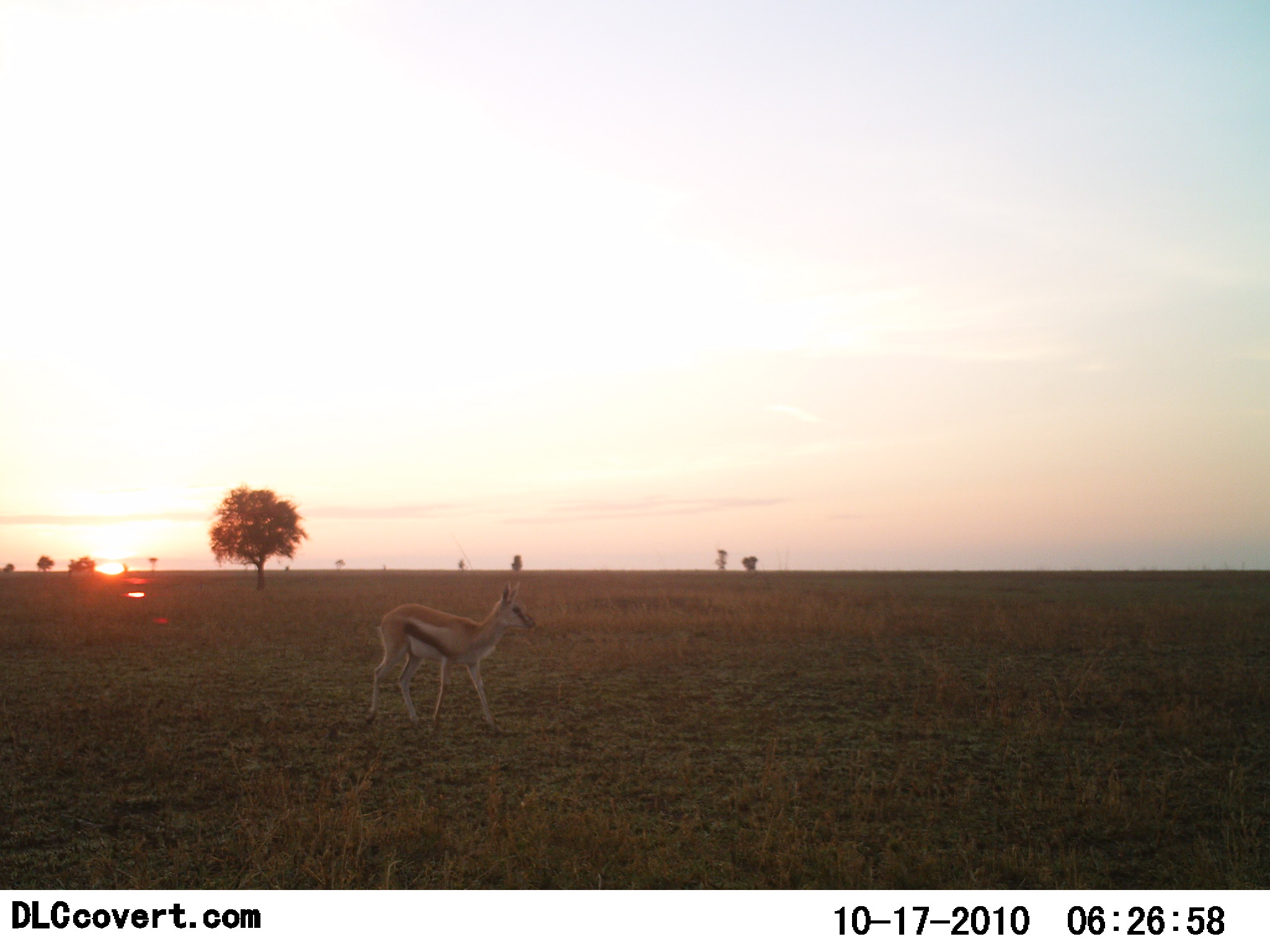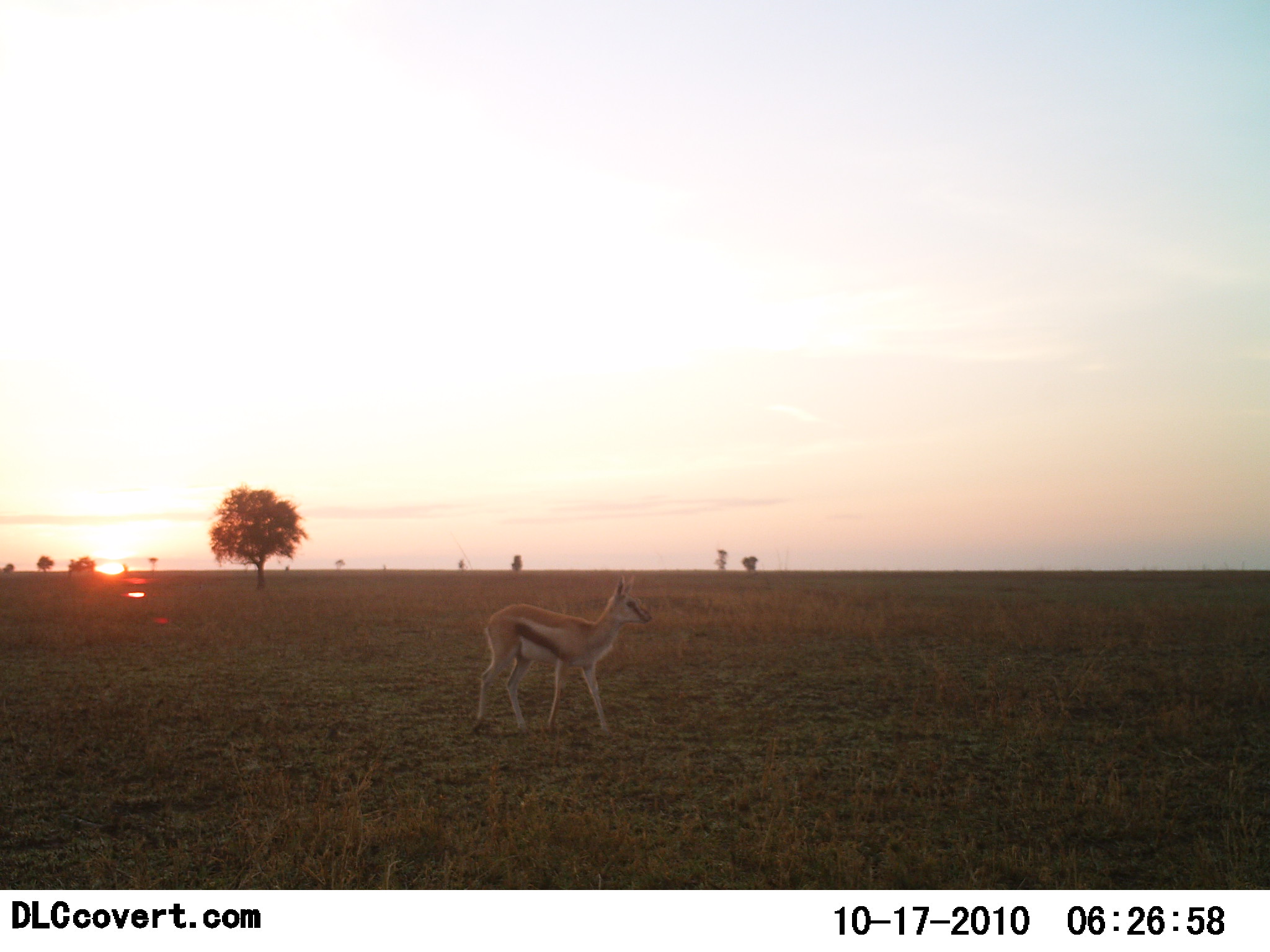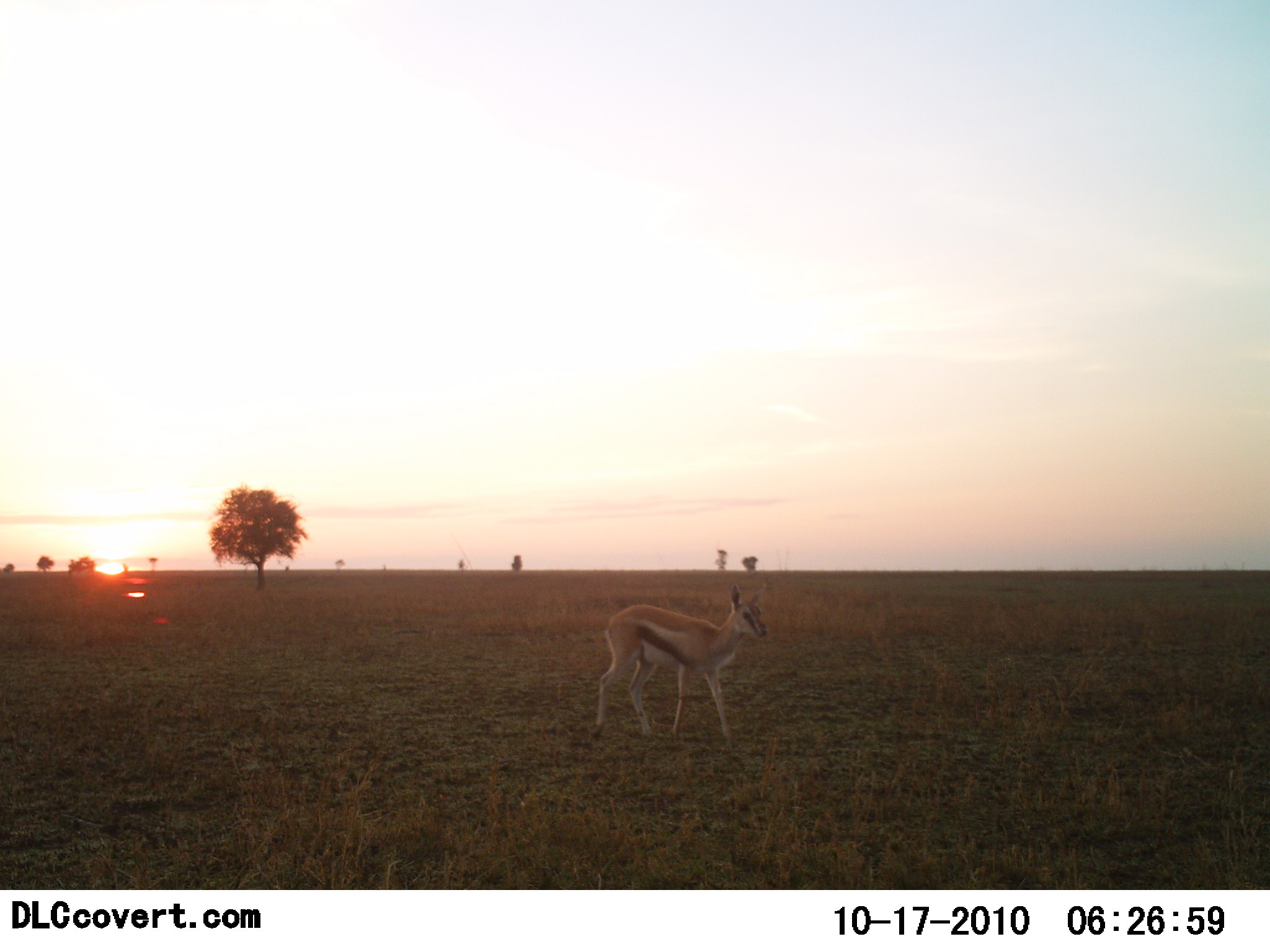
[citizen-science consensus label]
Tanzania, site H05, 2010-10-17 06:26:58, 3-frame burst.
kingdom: Animalia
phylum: Chordata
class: Mammalia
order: Artiodactyla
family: Bovidae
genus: Eudorcas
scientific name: Eudorcas thomsonii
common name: thomson's gazelle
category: gazellethomsons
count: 1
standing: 7%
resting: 0%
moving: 93%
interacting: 0%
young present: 27%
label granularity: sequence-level